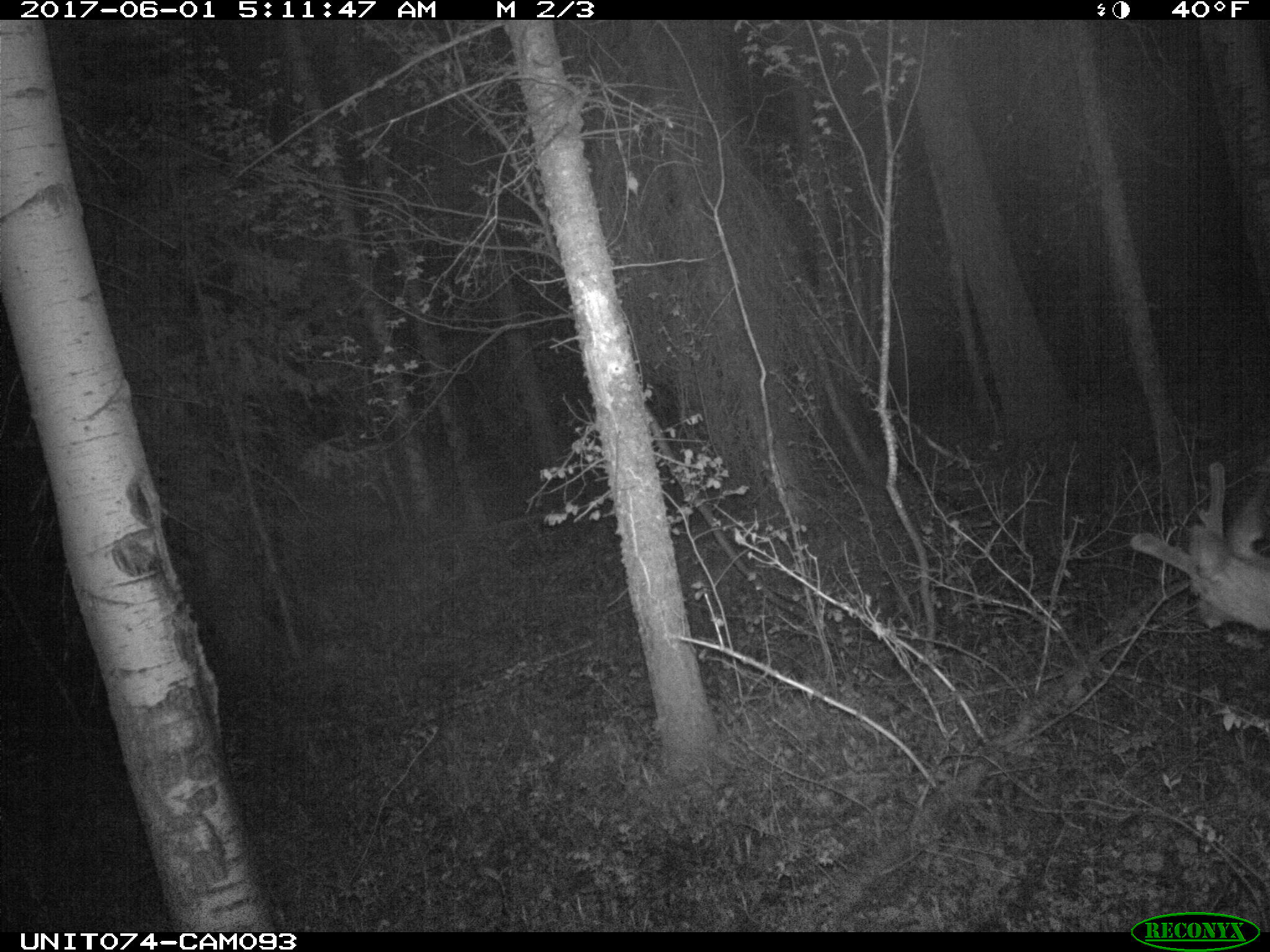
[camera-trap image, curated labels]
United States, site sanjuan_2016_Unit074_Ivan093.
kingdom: Animalia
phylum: Chordata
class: Mammalia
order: Artiodactyla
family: Cervidae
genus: Odocoileus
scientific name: Odocoileus hemionus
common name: mule deer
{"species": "Odocoileus hemionus (mule deer)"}